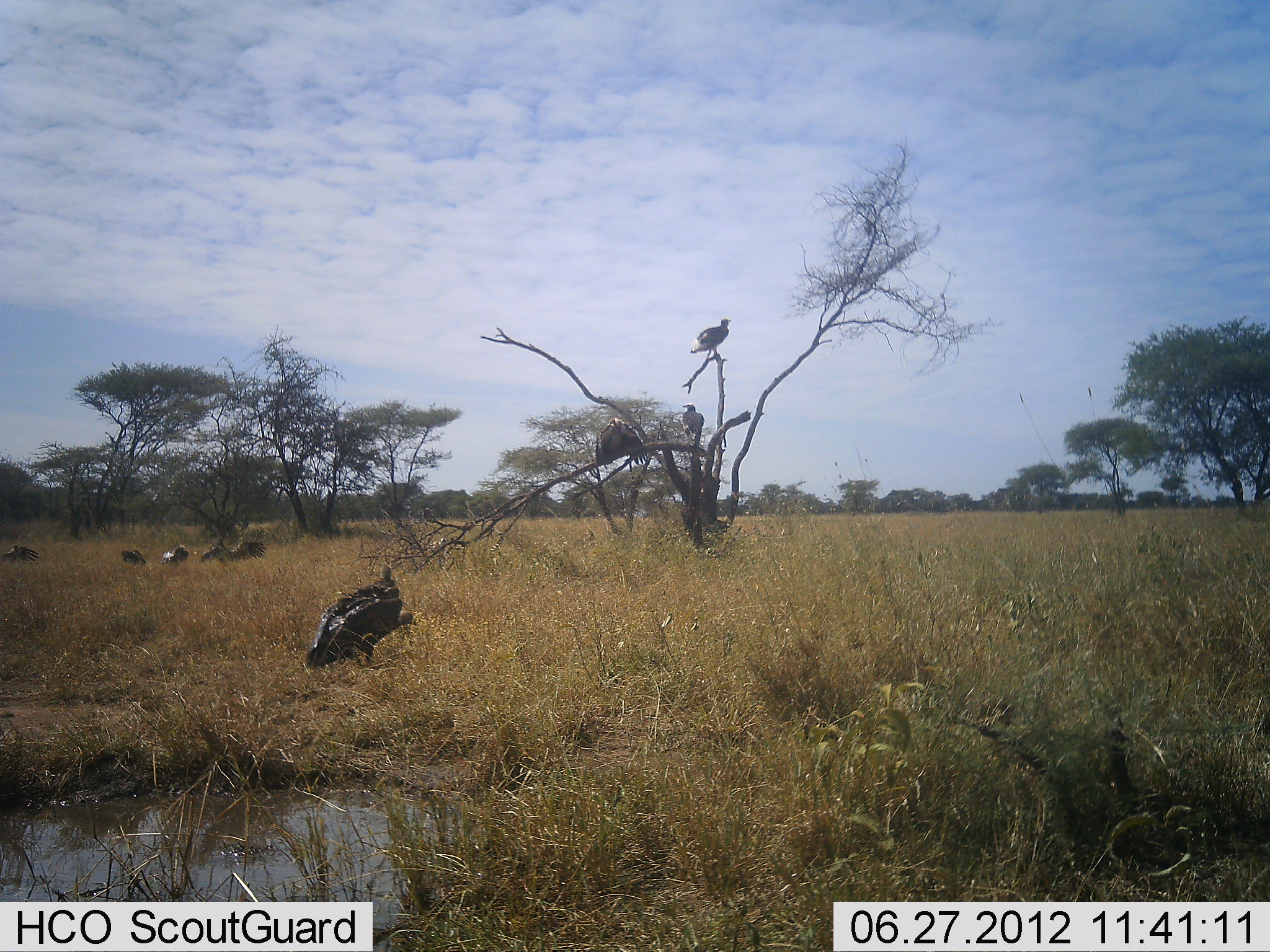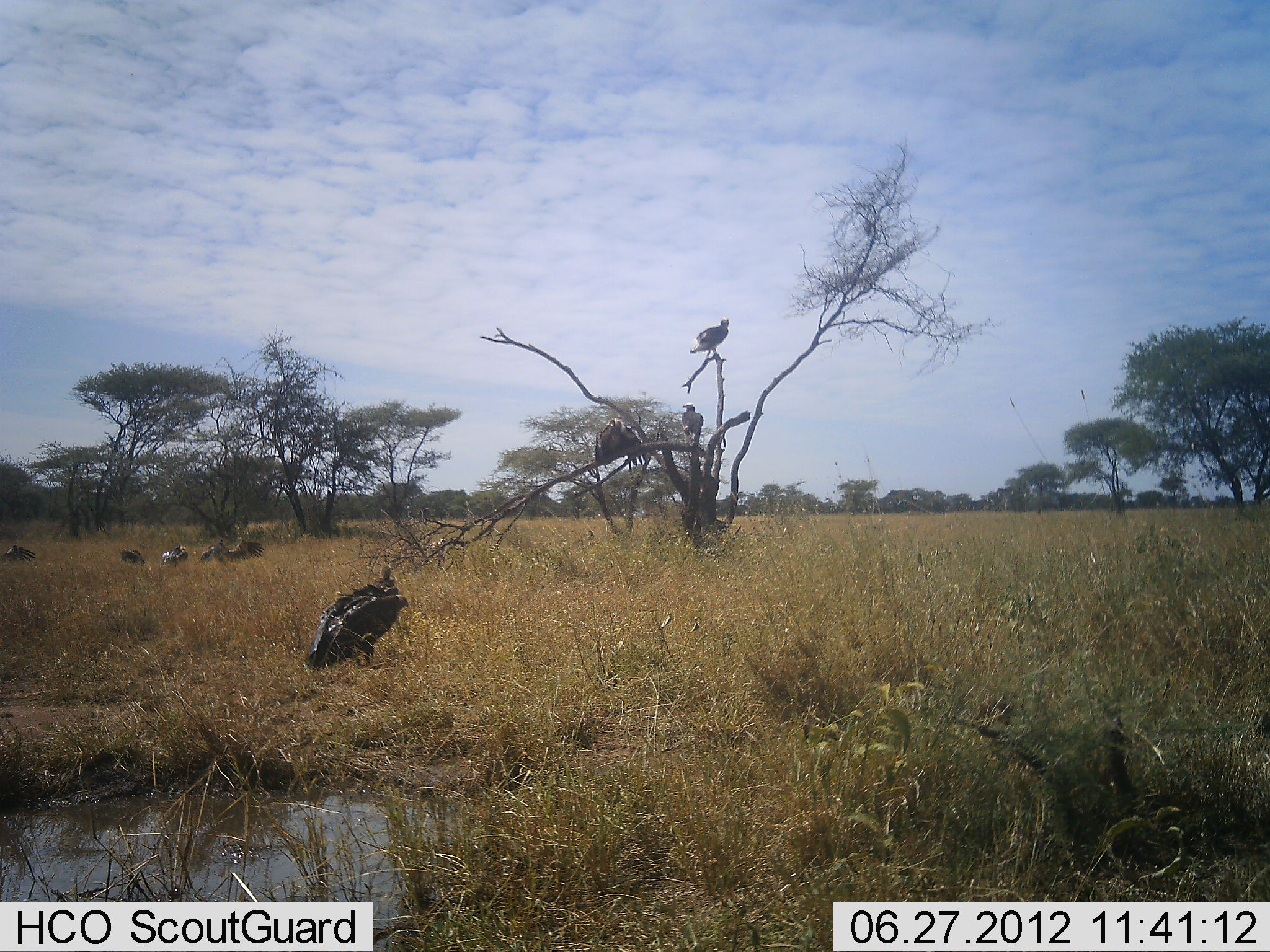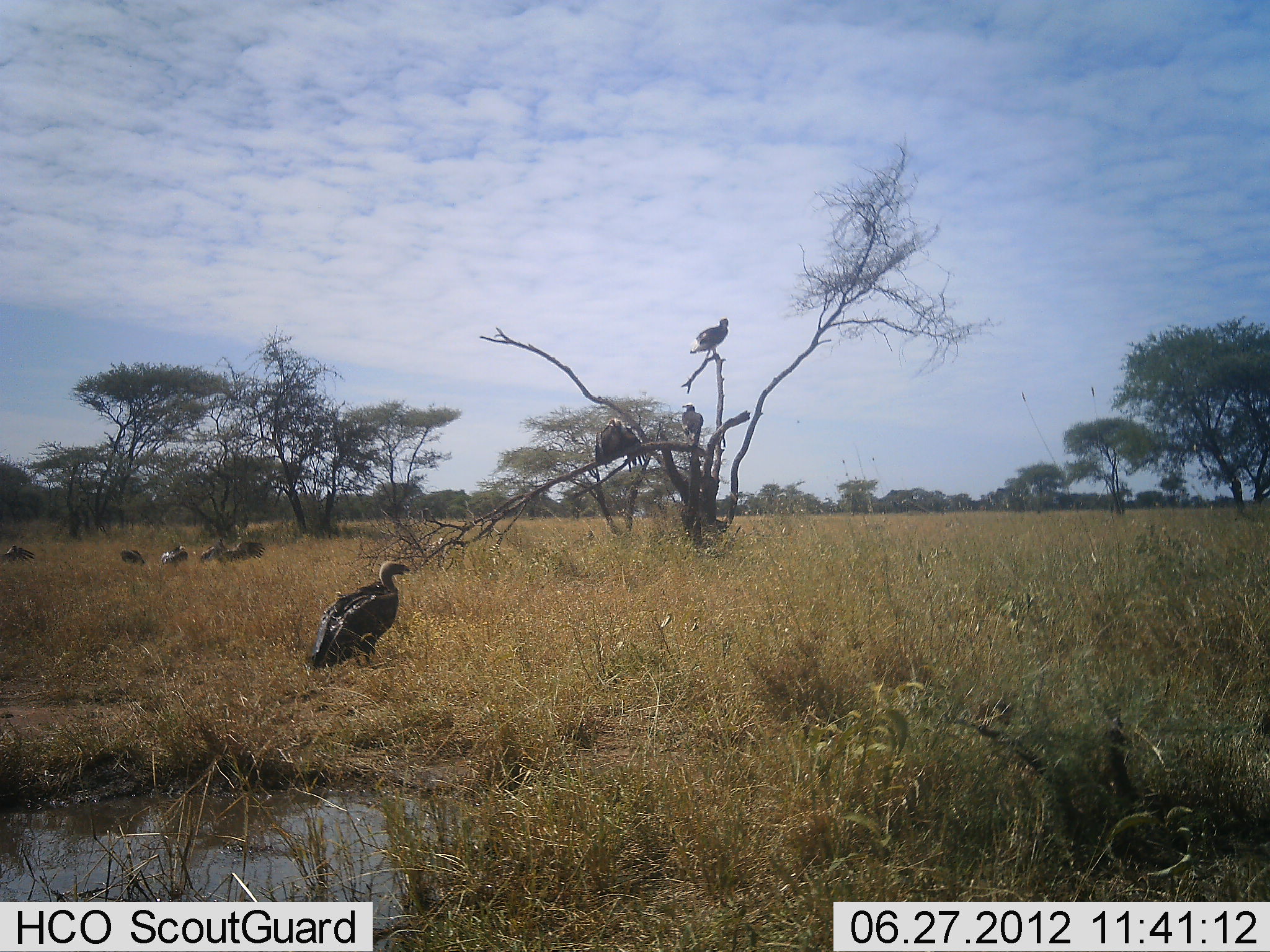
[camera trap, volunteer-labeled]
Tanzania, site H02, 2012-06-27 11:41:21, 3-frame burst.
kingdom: Animalia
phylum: Chordata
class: Aves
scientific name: Aves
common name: bird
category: otherbird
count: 7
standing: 78%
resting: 67%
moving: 11%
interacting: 0%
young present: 0%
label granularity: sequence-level